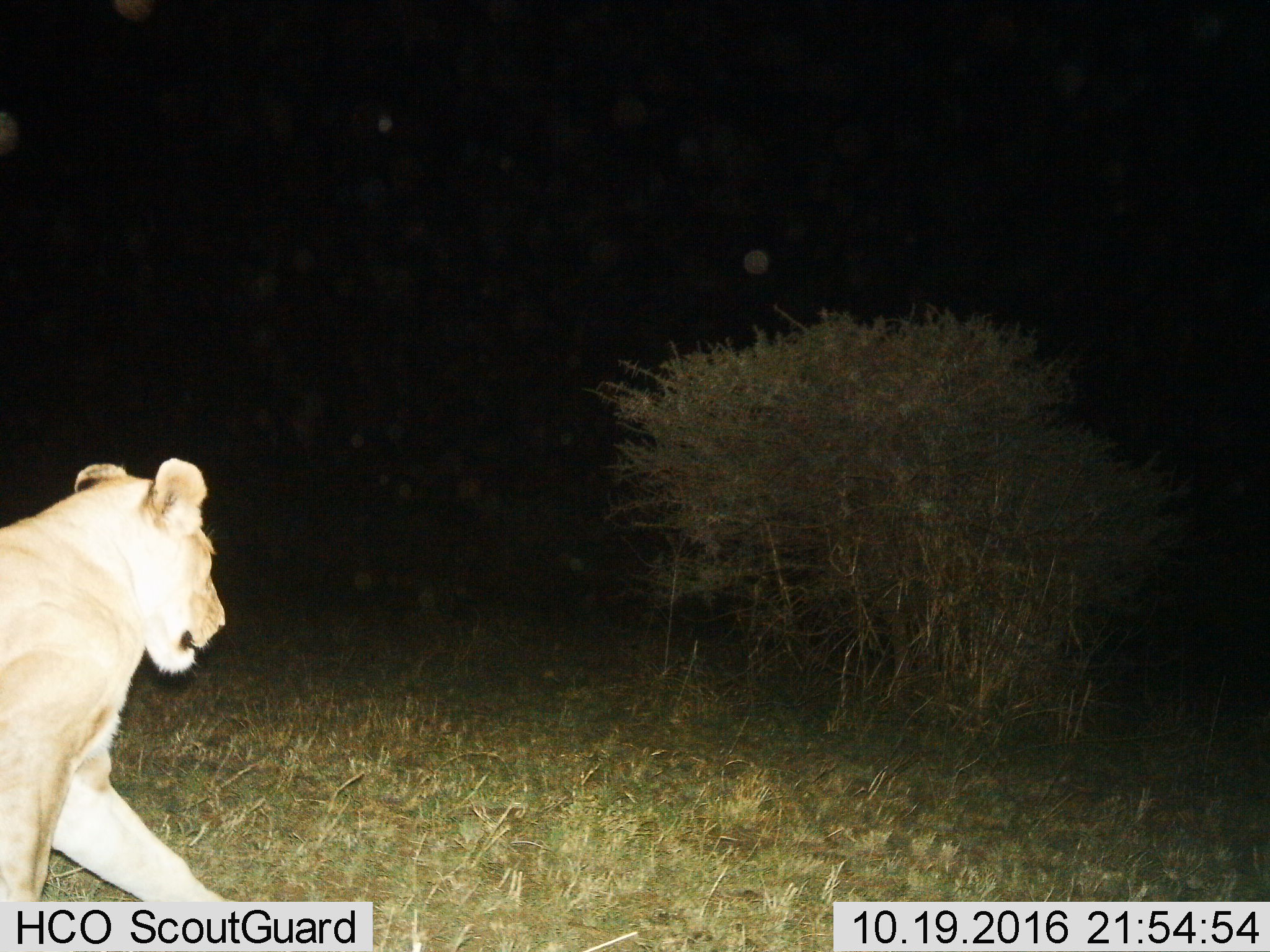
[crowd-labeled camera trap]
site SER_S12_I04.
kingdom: Animalia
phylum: Chordata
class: Mammalia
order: Carnivora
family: Felidae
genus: Panthera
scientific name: Panthera leo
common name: lion female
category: lionfemale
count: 1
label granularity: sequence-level